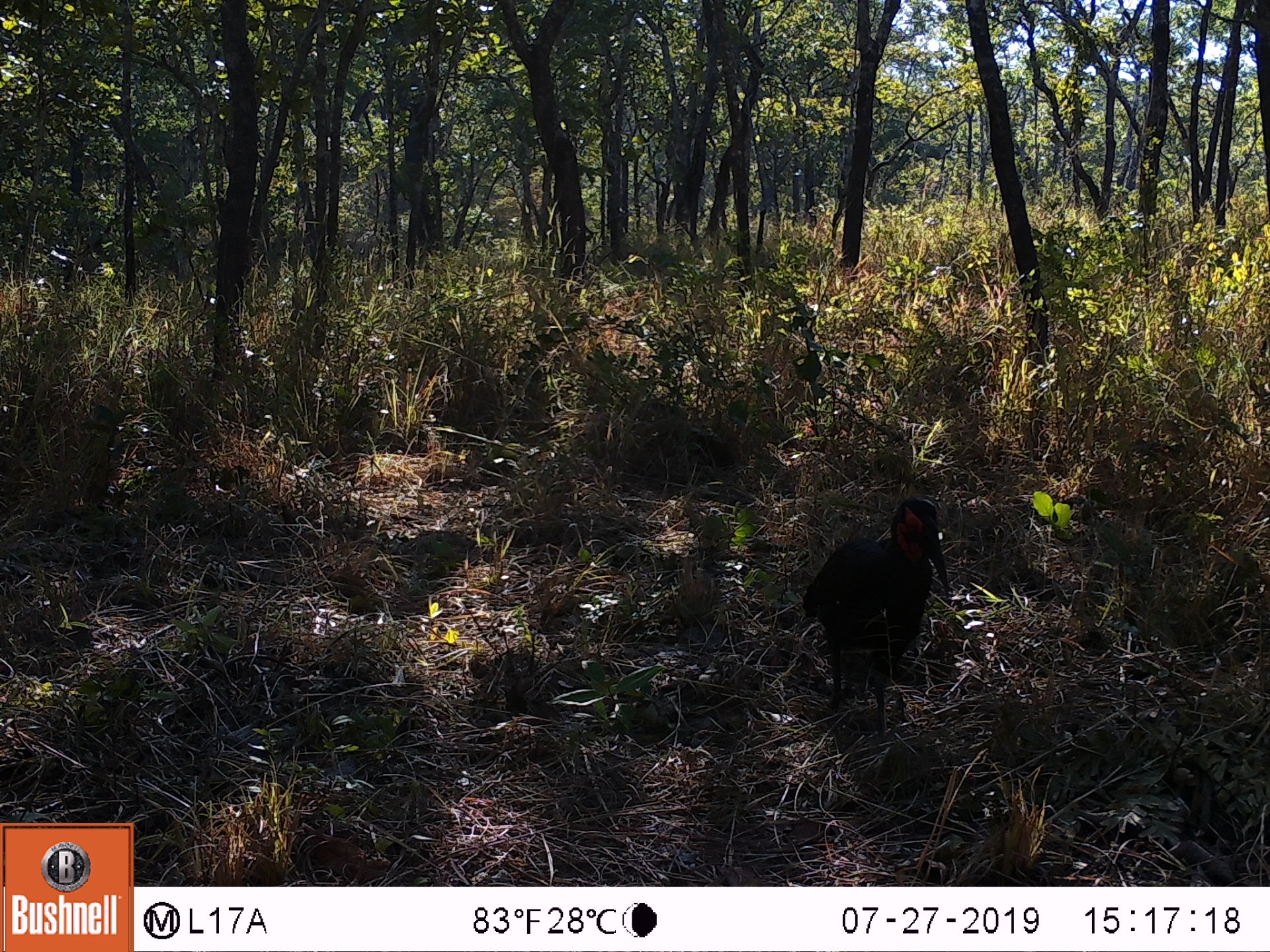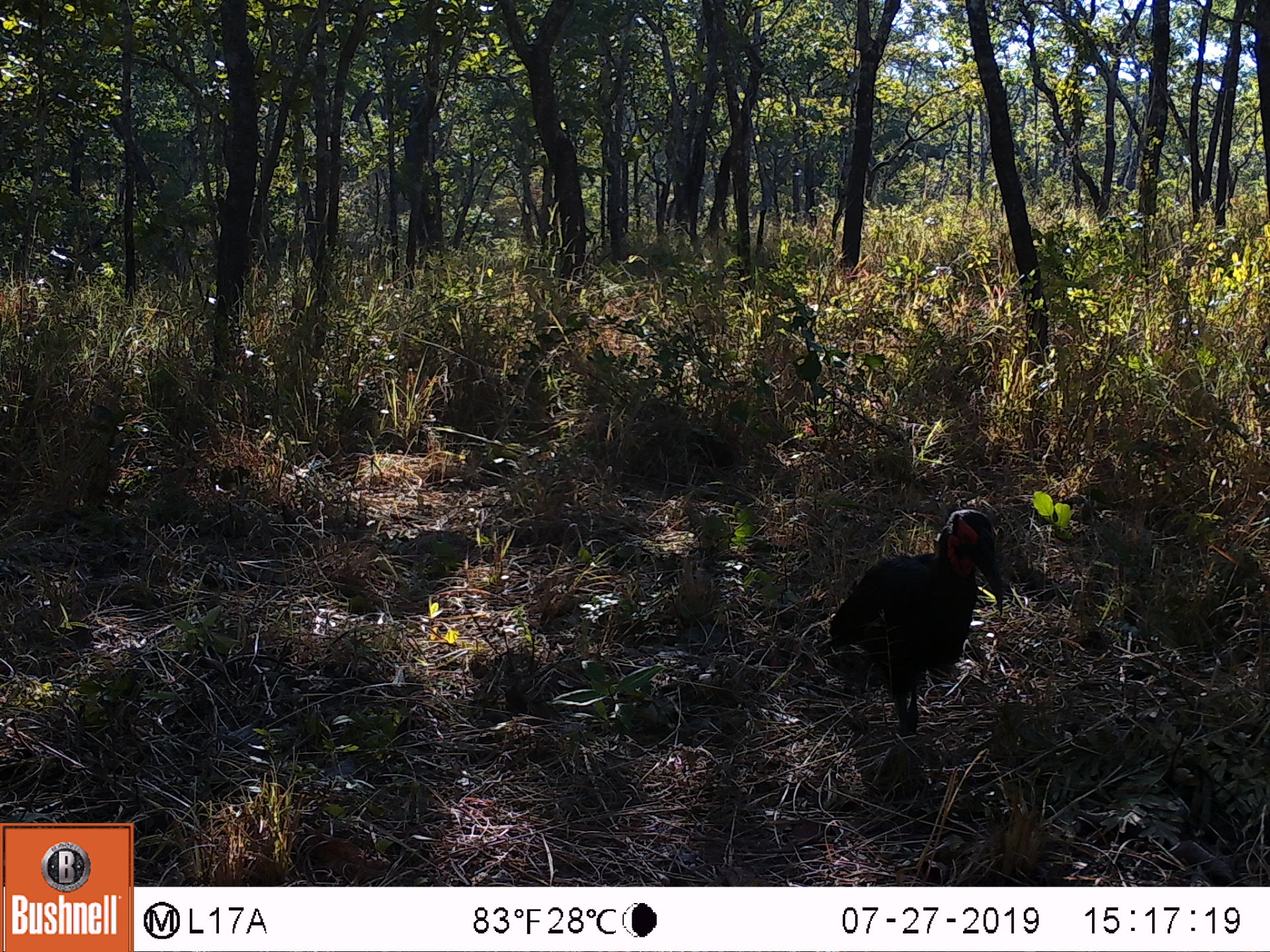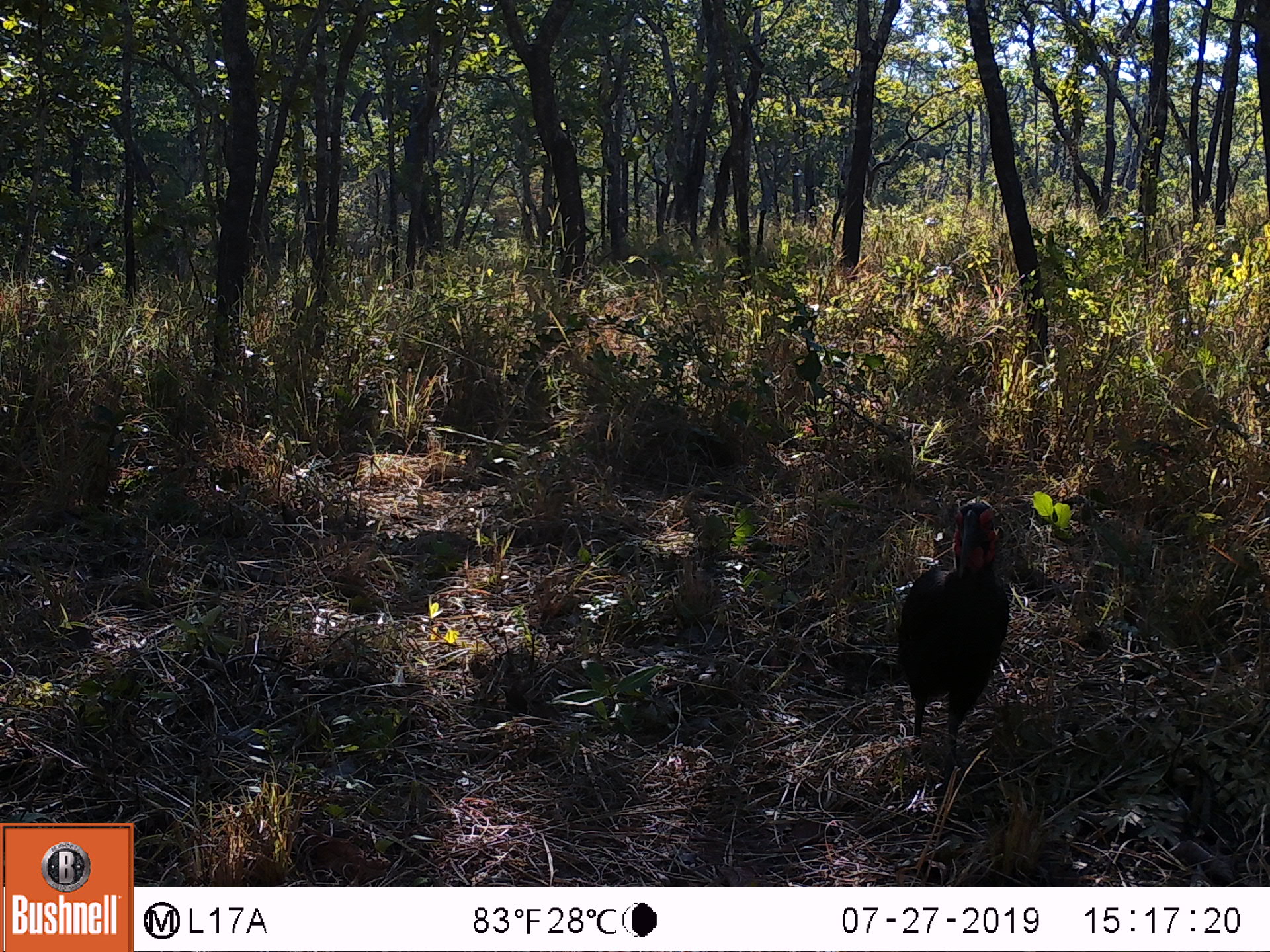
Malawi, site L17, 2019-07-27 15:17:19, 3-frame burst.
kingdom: Animalia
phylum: Chordata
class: Aves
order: Bucerotiformes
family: Bucorvidae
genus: Bucorvus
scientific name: Bucorvus leadbeateri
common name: southern ground hornbill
Southern ground hornbill (Bucorvus leadbeateri), count 1.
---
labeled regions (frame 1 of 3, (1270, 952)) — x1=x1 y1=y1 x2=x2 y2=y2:
southern ground hornbill: x1=776 y1=495 x2=963 y2=719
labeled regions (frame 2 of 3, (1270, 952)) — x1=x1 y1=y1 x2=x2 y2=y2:
southern ground hornbill: x1=828 y1=500 x2=1023 y2=744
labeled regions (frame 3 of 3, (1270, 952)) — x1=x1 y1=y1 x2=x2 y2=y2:
southern ground hornbill: x1=868 y1=495 x2=1030 y2=778